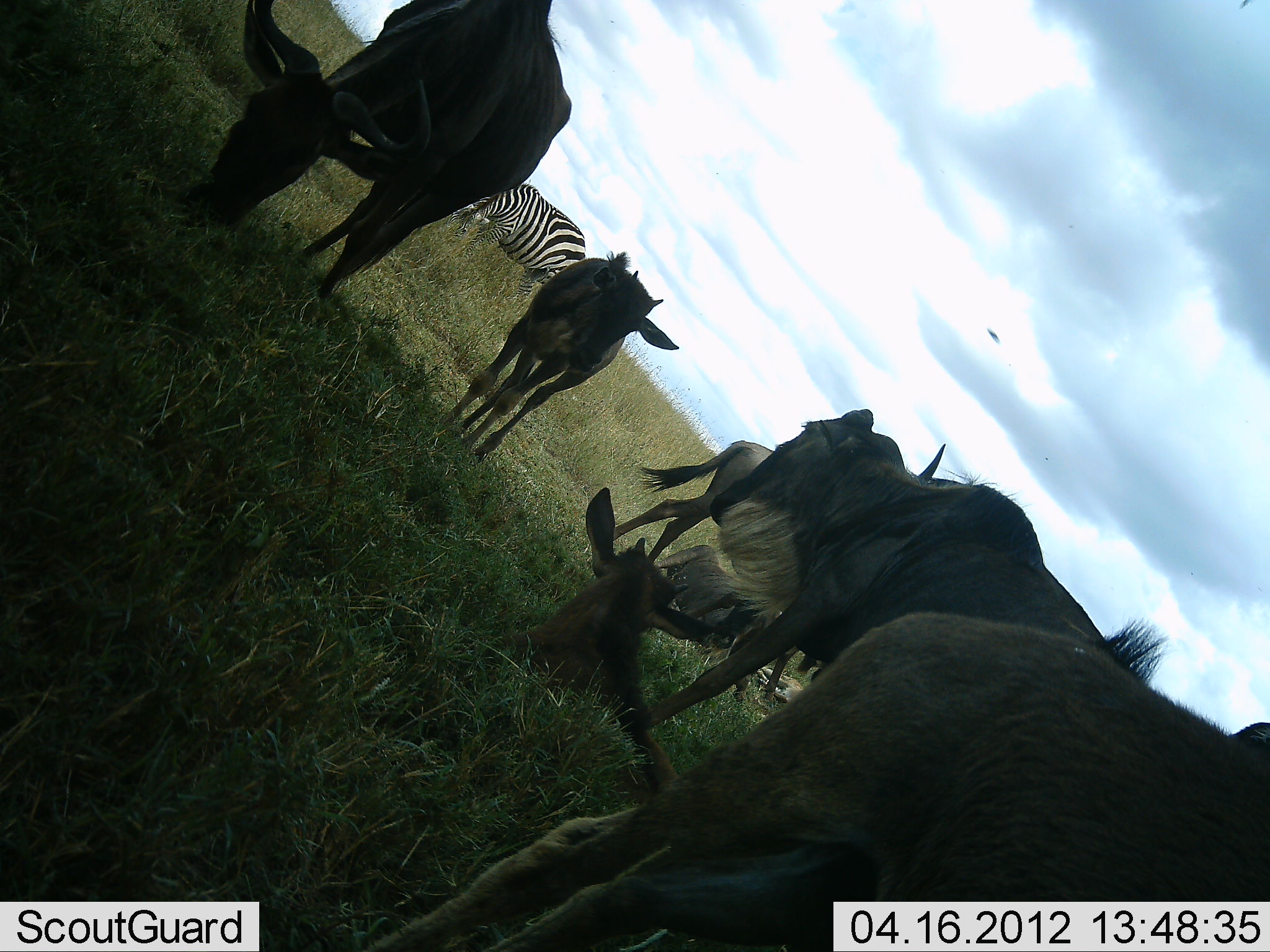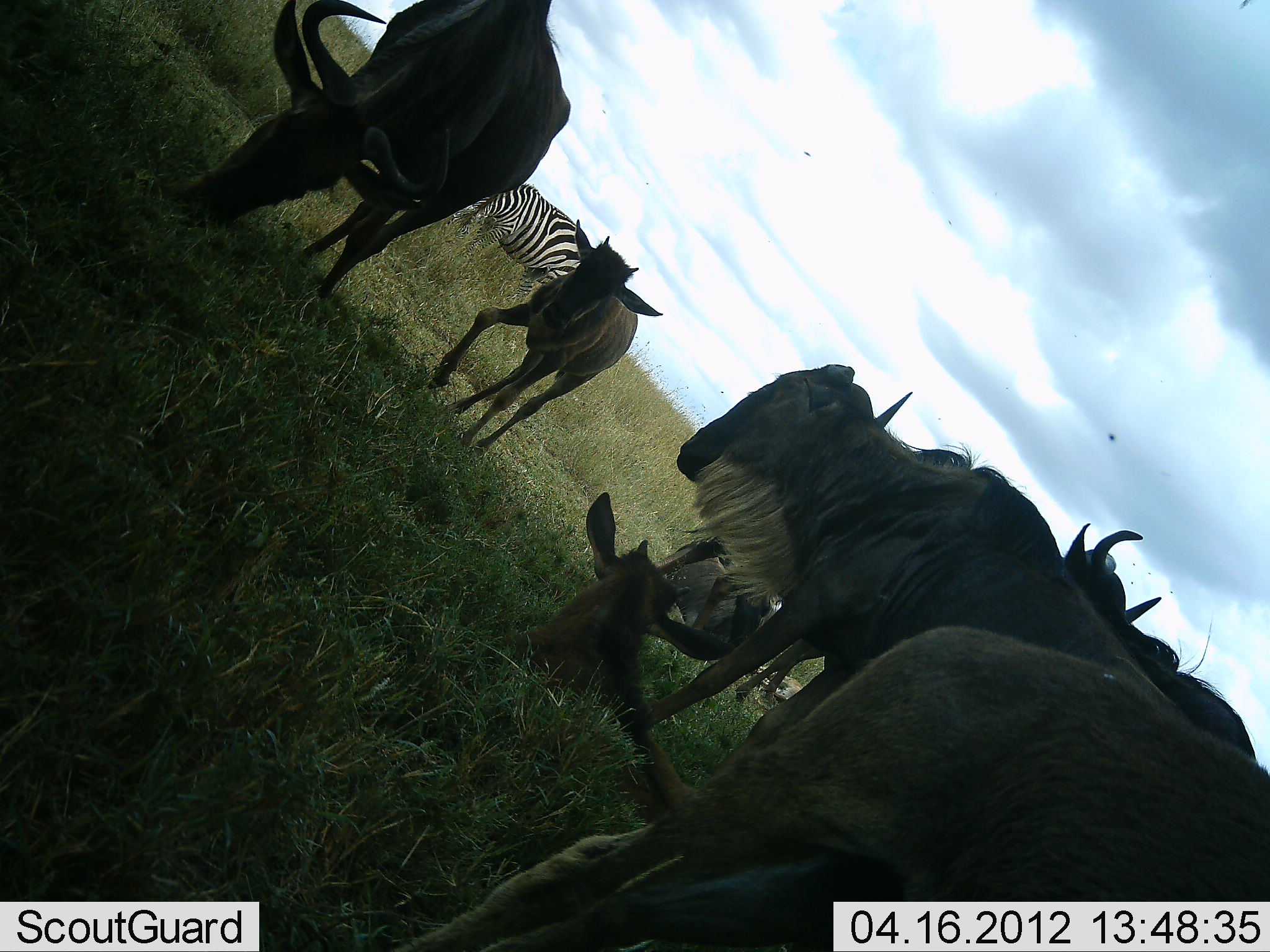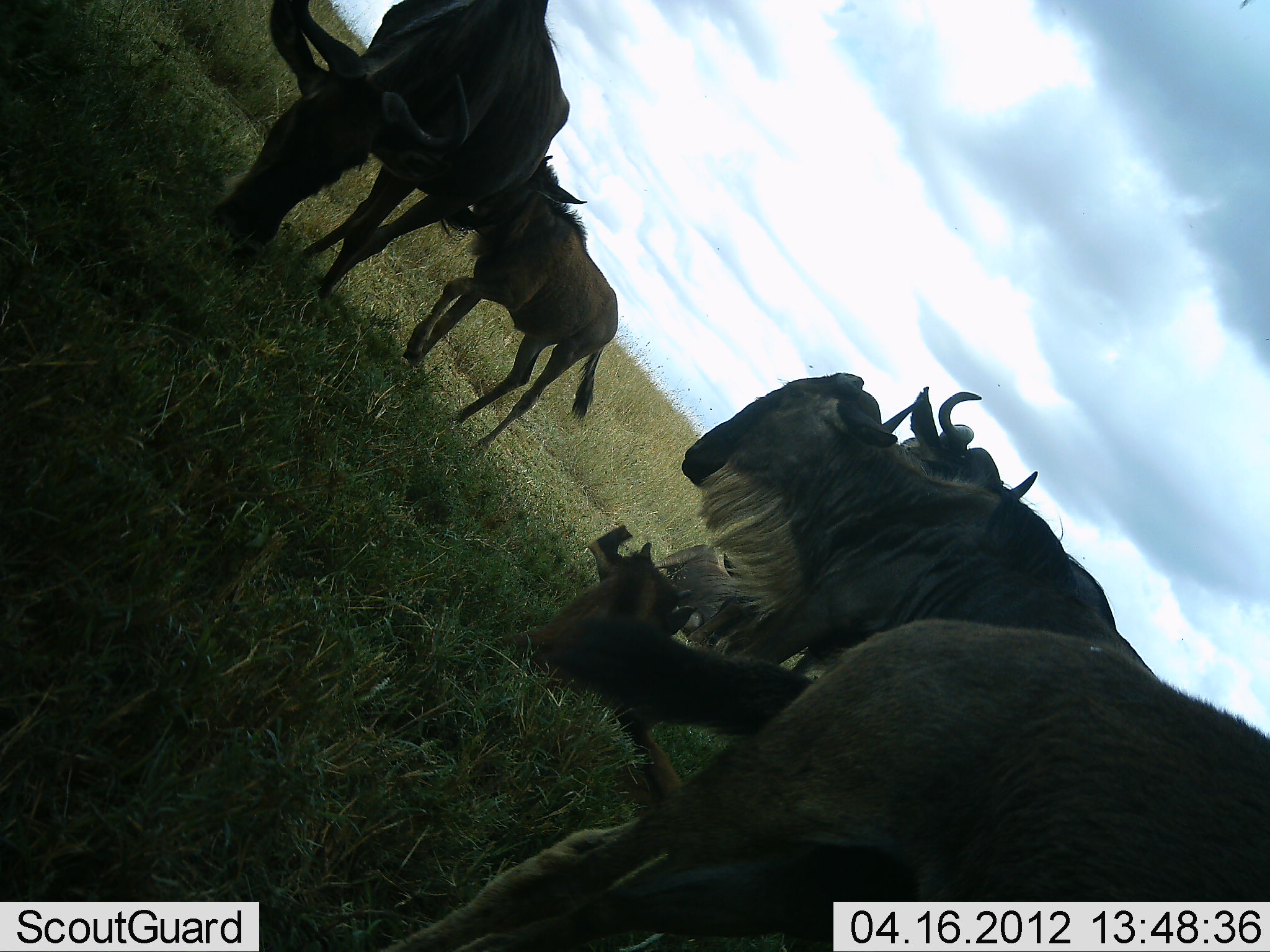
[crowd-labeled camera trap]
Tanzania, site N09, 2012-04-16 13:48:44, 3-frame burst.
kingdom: Animalia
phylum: Chordata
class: Mammalia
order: Artiodactyla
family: Bovidae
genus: Connochaetes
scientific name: Connochaetes taurinus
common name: blue wildebeest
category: wildebeest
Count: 7.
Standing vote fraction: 74%.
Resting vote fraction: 96%.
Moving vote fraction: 41%.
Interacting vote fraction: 4%.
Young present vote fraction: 74%.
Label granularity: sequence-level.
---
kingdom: Animalia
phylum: Chordata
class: Mammalia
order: Perissodactyla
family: Equidae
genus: Equus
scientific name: Equus quagga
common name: plains zebra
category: zebra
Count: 1.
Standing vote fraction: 48%.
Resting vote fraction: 0%.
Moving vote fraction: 4%.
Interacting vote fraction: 0%.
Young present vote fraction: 0%.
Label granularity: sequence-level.